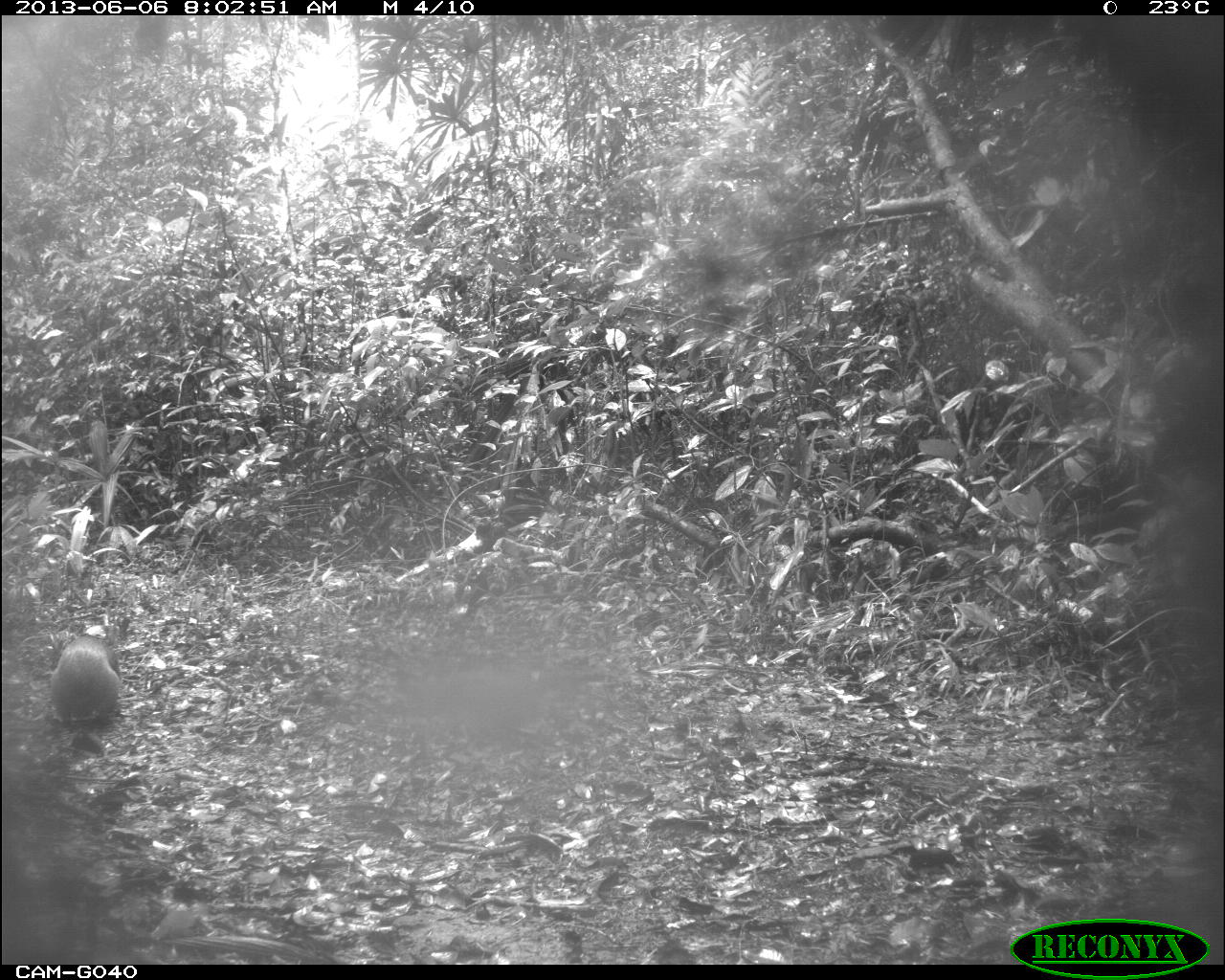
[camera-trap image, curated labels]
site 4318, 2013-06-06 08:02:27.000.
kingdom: Animalia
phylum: Chordata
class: Mammalia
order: Rodentia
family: Dasyproctidae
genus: Dasyprocta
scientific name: Dasyprocta punctata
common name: central american agouti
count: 2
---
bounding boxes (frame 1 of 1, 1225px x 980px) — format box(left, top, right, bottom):
dasyprocta punctata: box(48, 629, 122, 728)